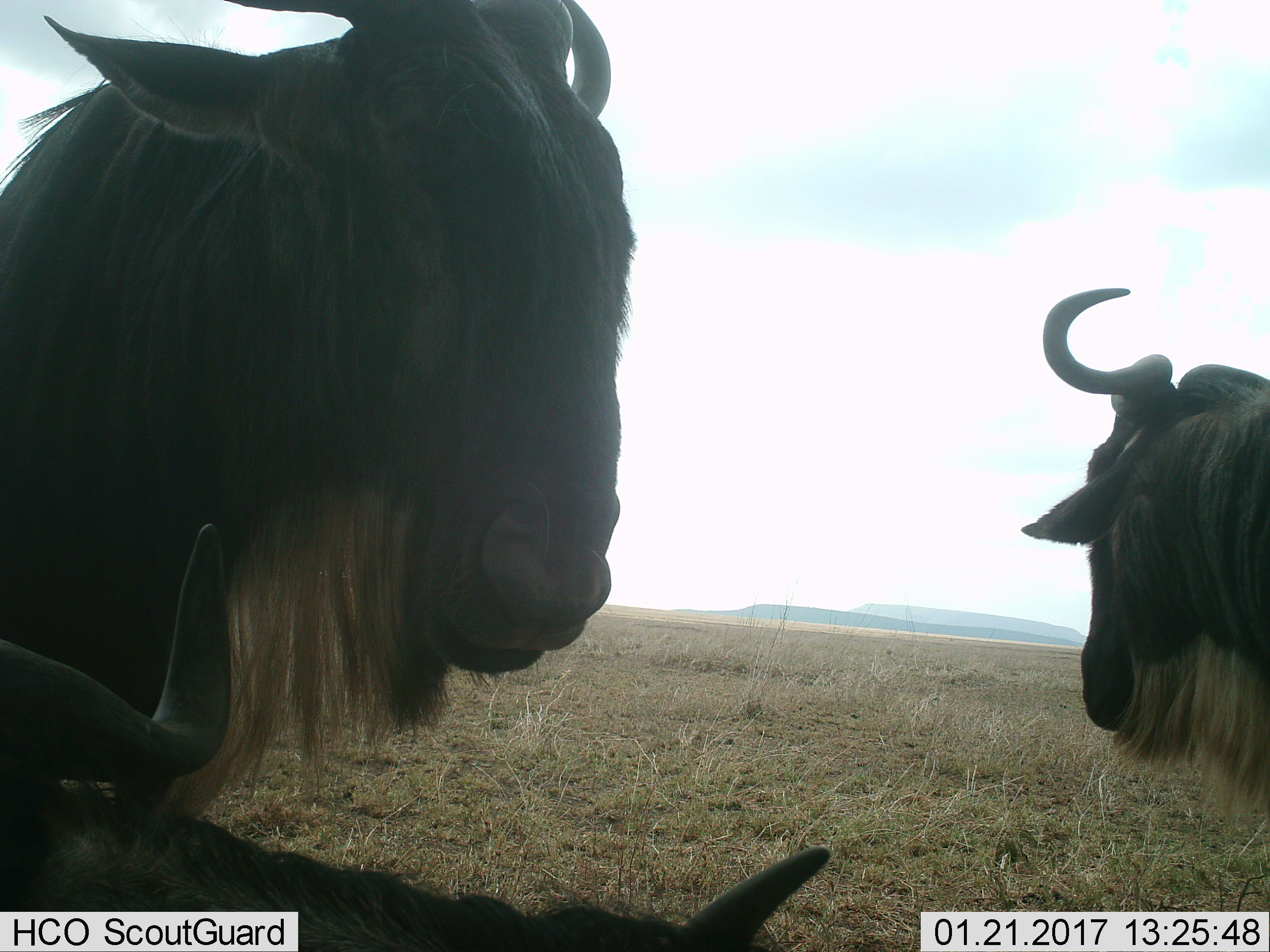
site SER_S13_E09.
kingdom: Animalia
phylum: Chordata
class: Mammalia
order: Artiodactyla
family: Bovidae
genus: Connochaetes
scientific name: Connochaetes taurinus taurinus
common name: blue wildebeest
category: wildebeestblue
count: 3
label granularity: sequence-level